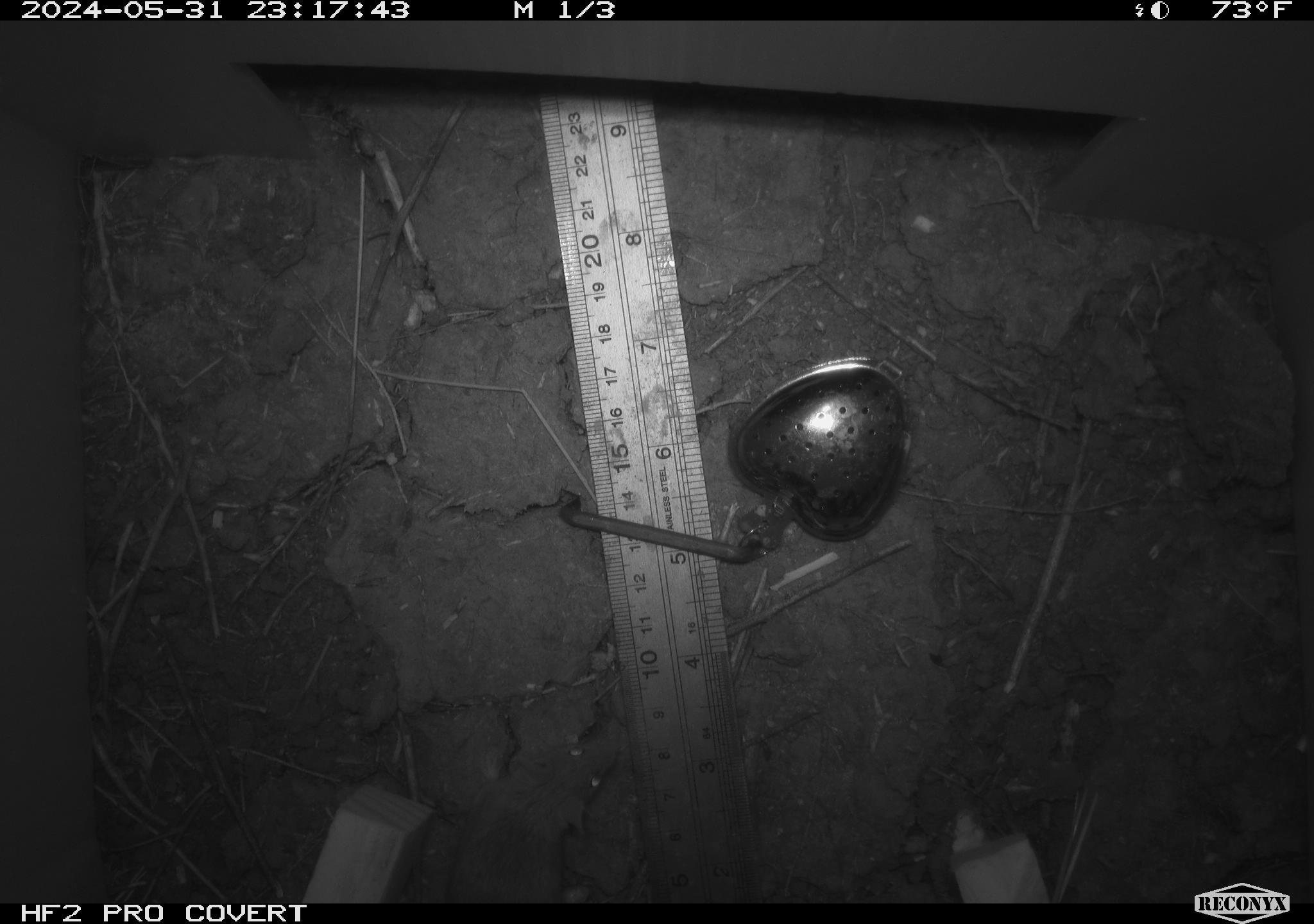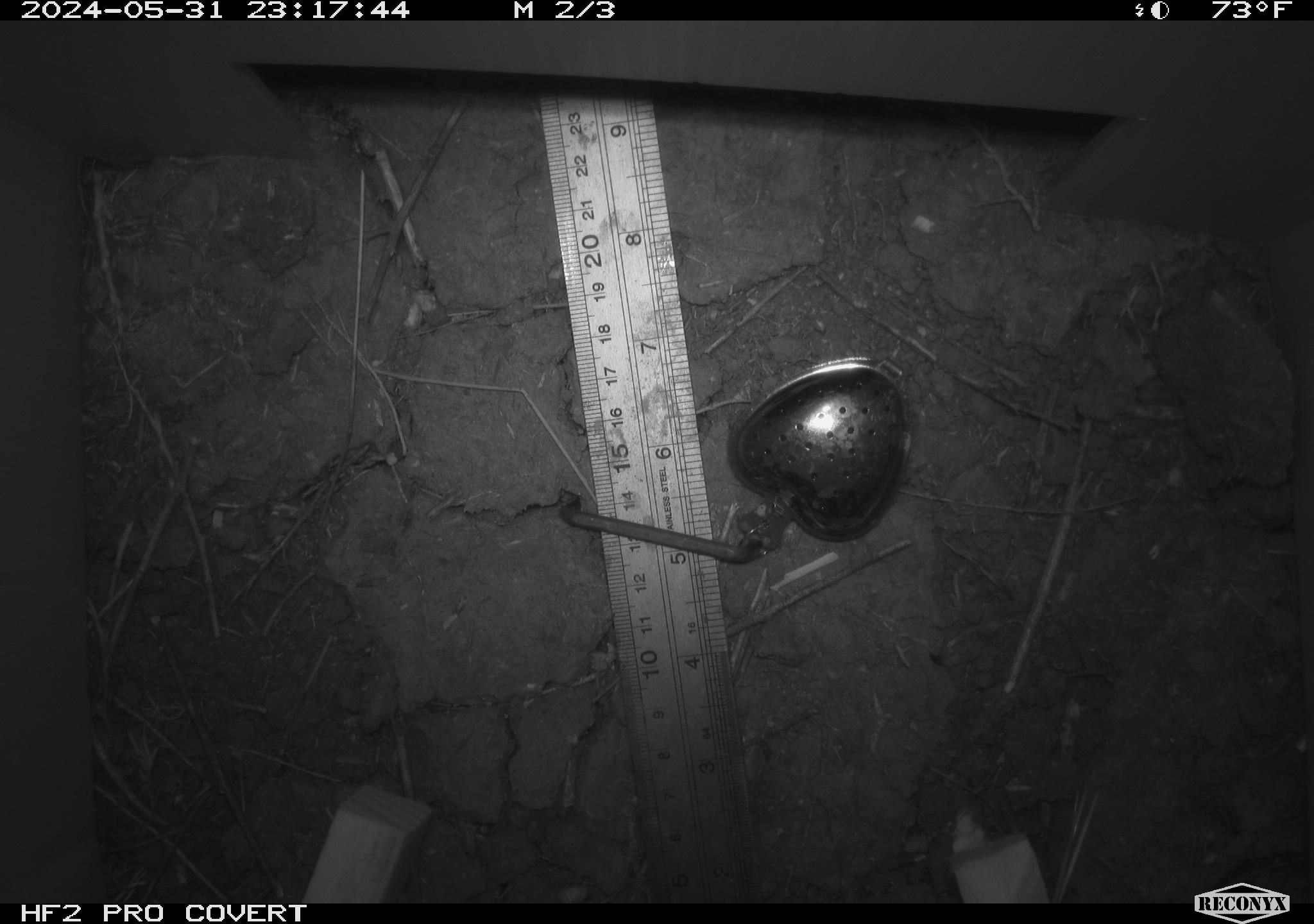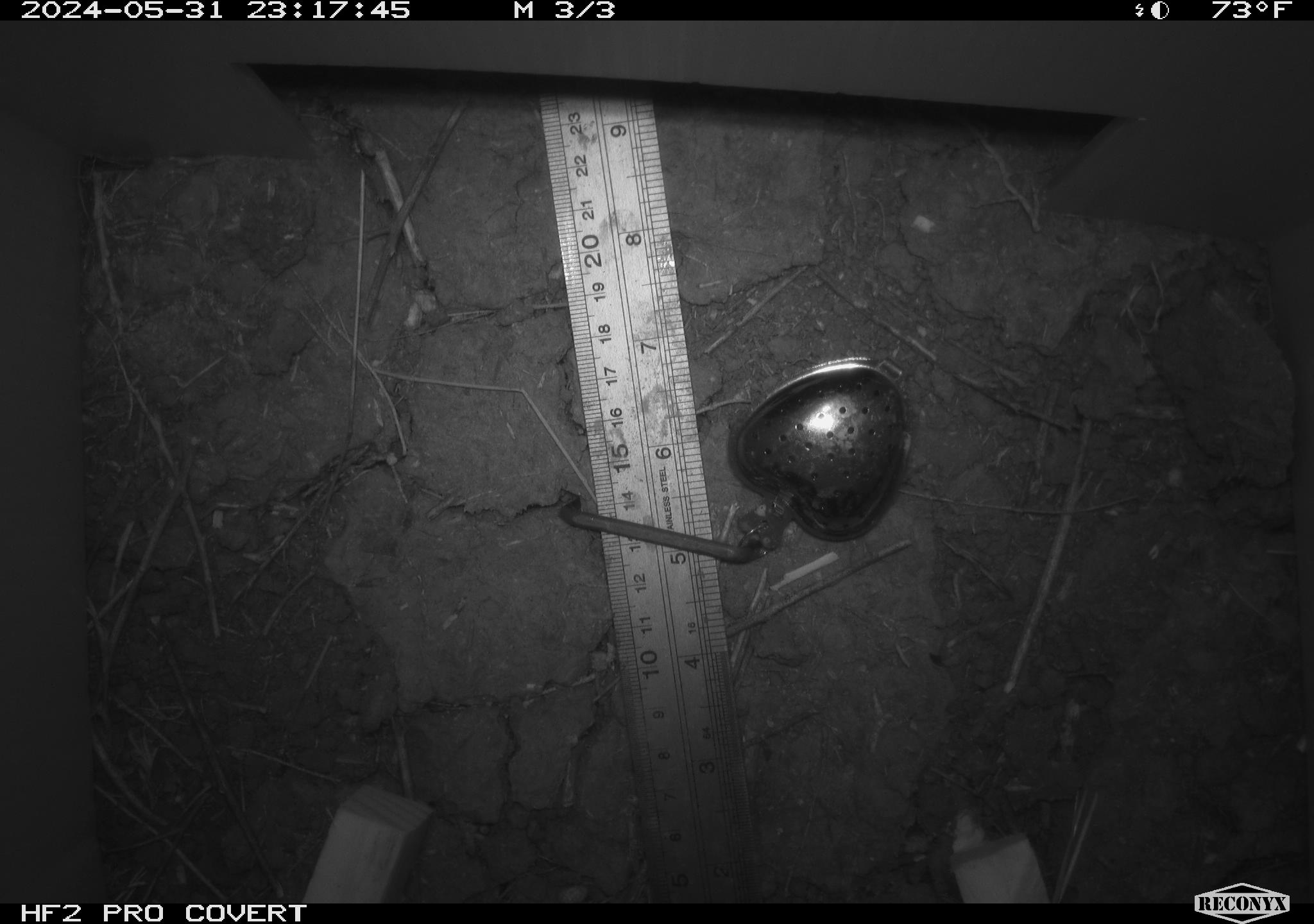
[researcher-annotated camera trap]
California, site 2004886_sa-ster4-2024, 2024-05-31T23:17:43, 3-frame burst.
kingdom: Animalia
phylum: Chordata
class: Mammalia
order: Rodentia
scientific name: Rodentia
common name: mouse species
Mouse species (Rodentia).